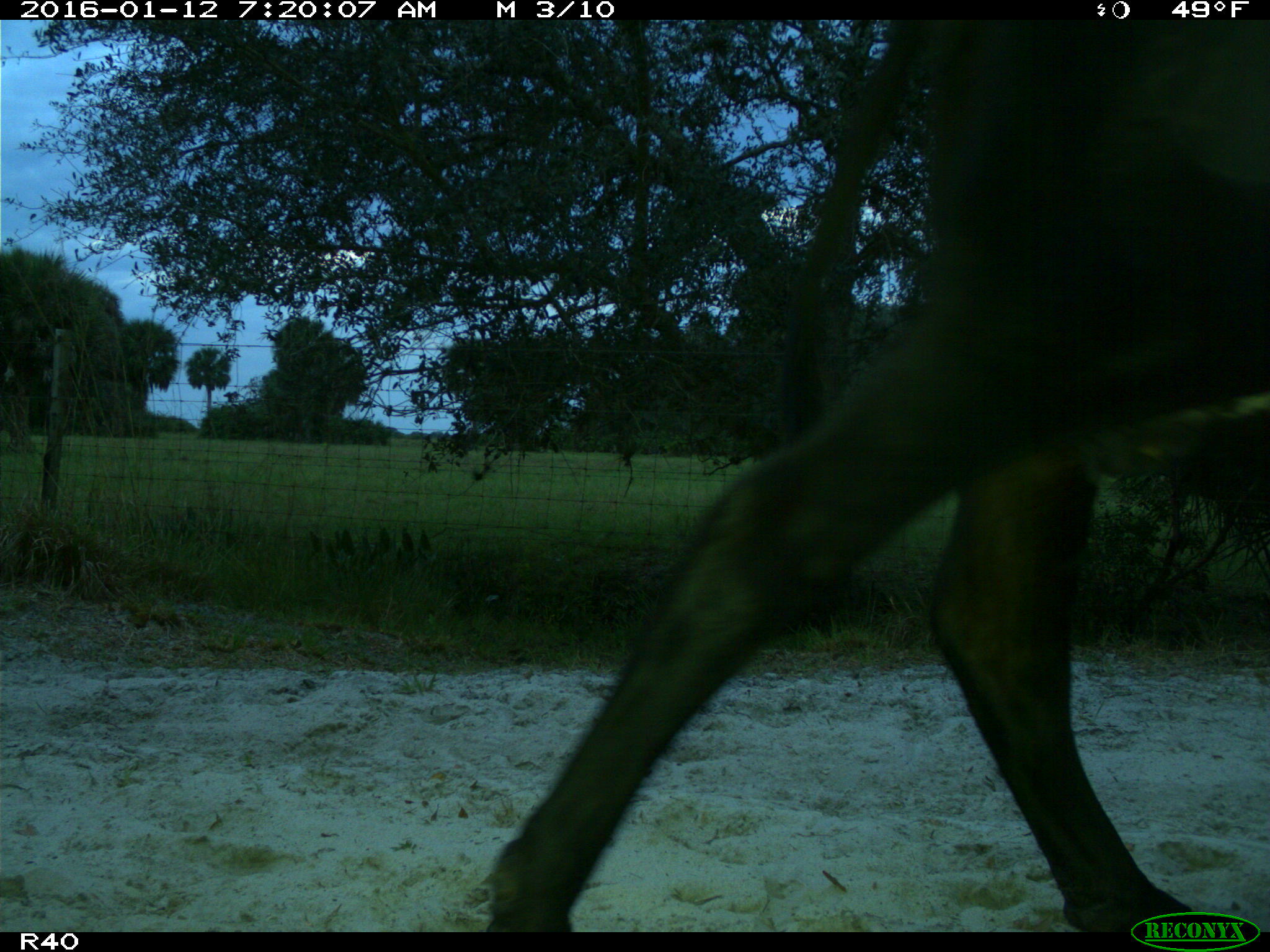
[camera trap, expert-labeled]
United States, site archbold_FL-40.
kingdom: Animalia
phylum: Chordata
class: Mammalia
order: Artiodactyla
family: Bovidae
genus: Bos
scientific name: Bos taurus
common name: domestic cow